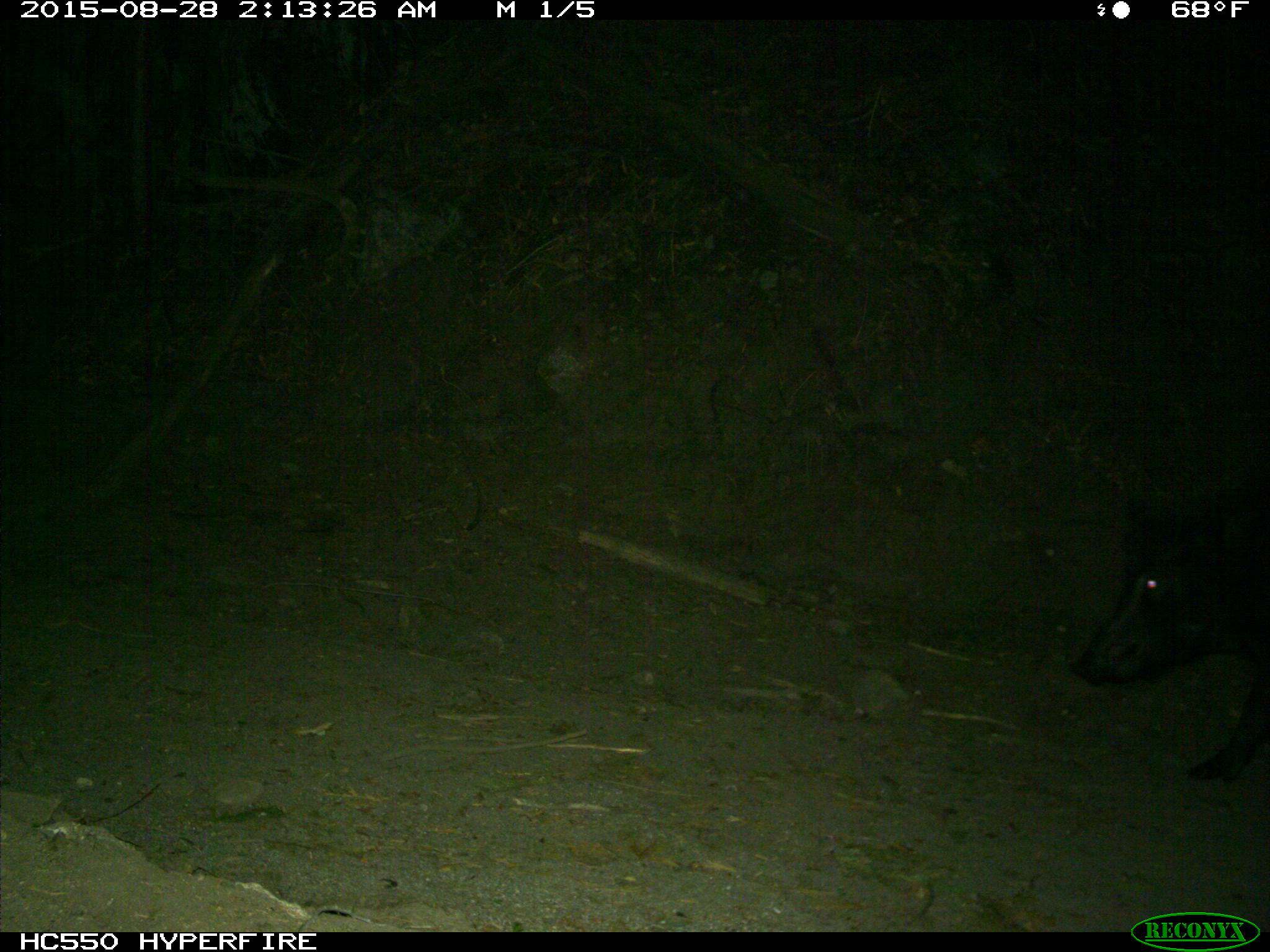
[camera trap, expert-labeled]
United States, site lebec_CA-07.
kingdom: Animalia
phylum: Chordata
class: Mammalia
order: Artiodactyla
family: Suidae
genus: Sus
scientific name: Sus scrofa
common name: wild boar